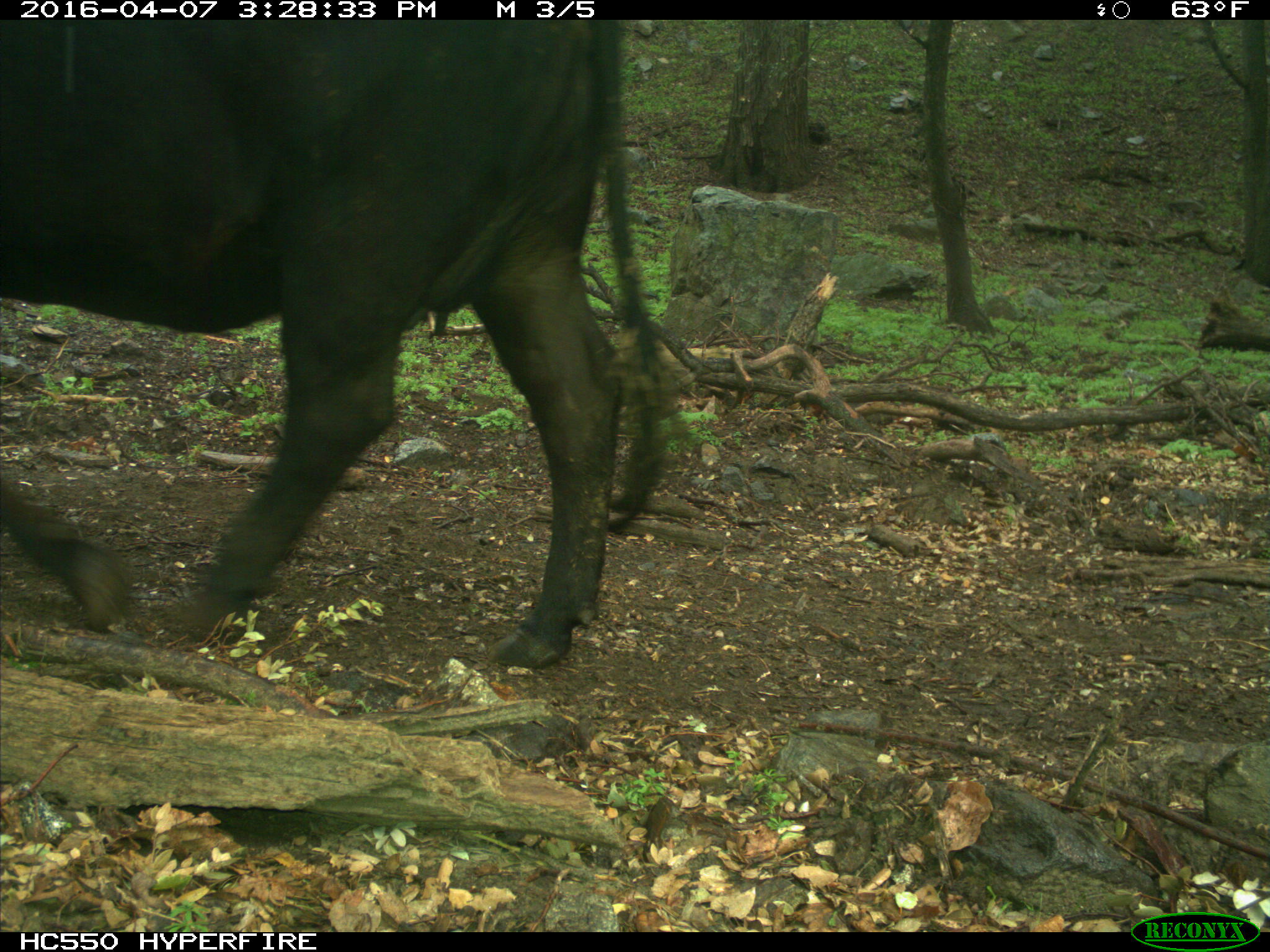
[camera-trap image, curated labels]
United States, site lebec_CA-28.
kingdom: Animalia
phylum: Chordata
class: Mammalia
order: Artiodactyla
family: Bovidae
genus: Bos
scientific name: Bos taurus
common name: domestic cow